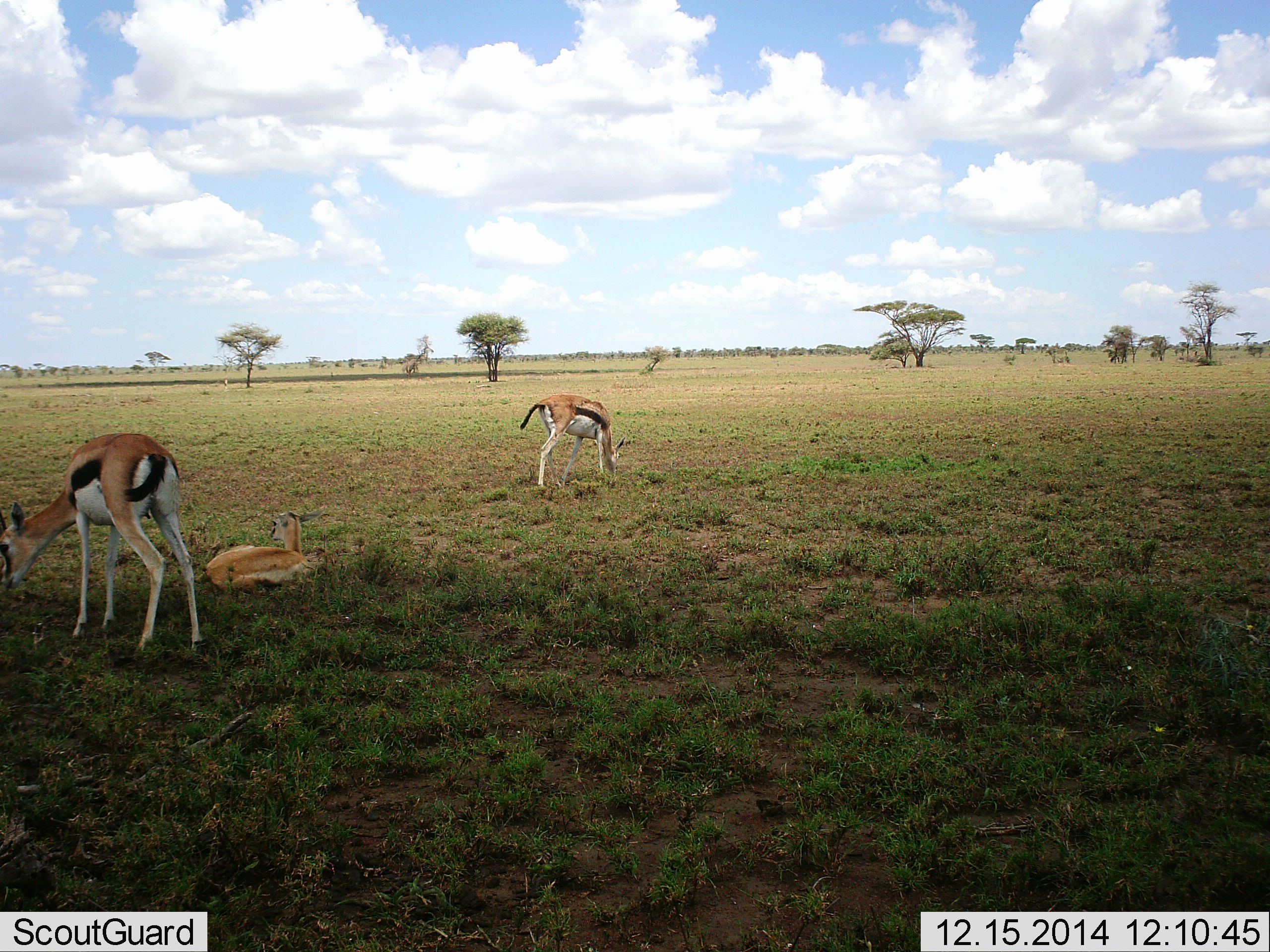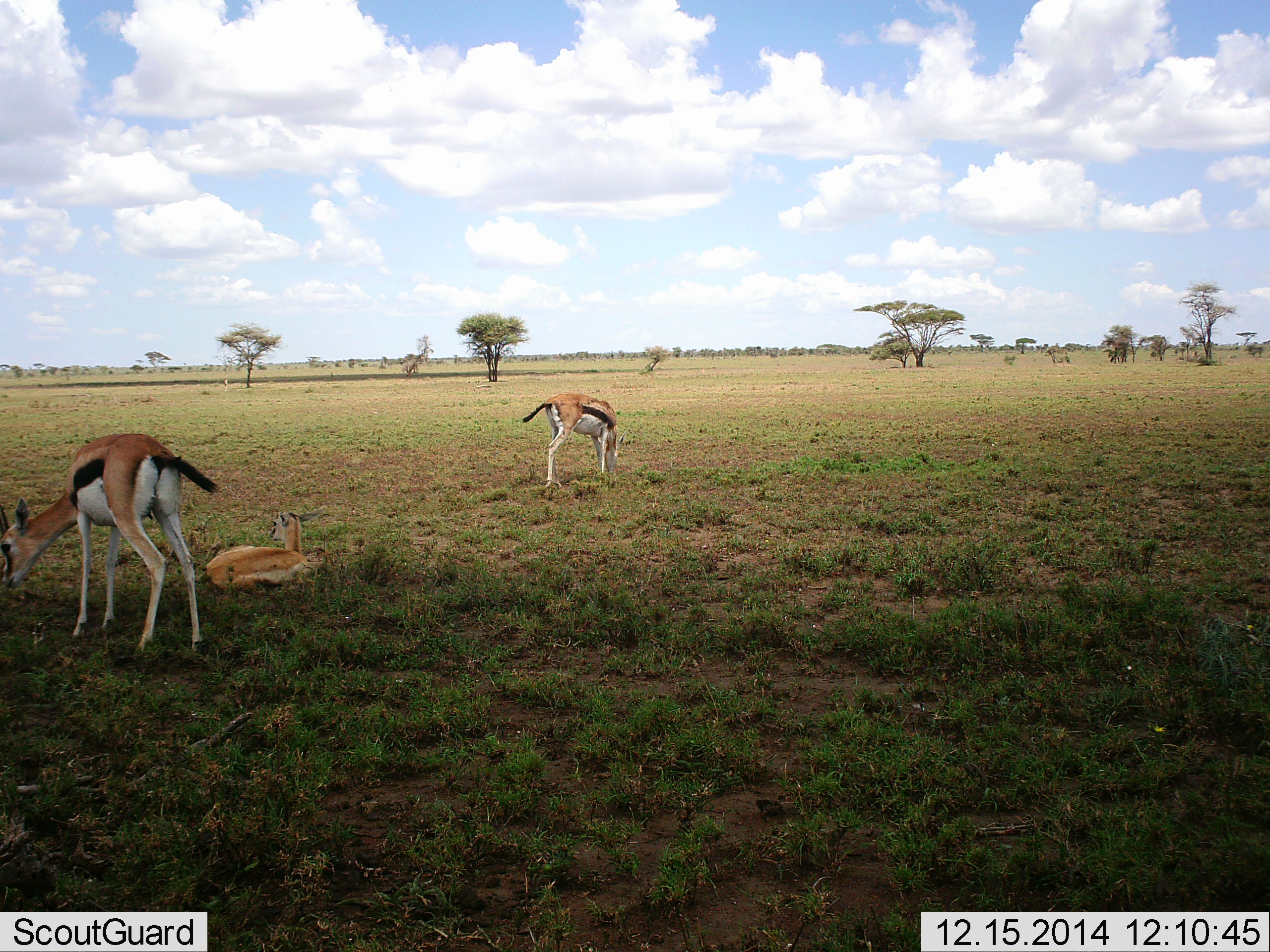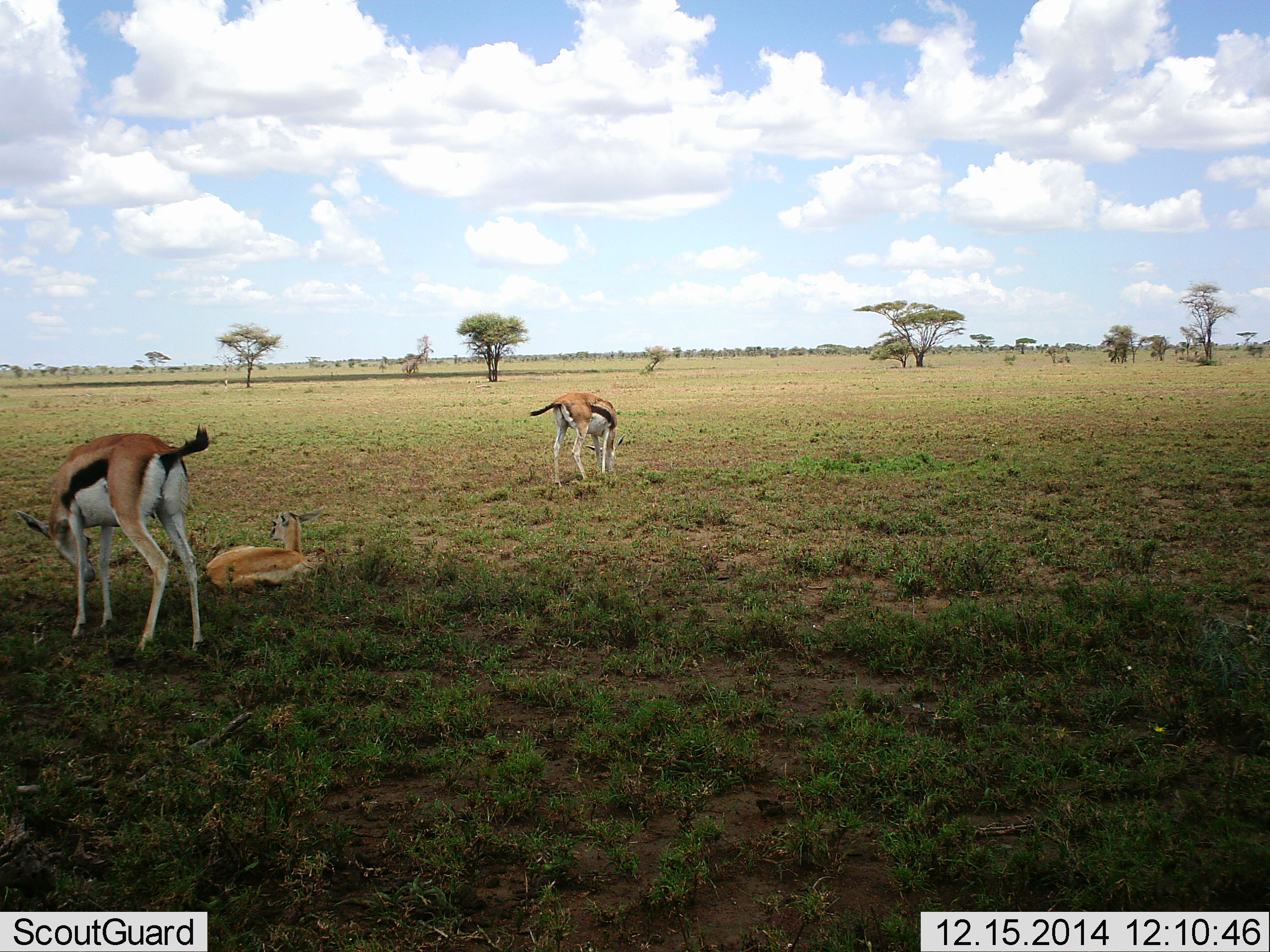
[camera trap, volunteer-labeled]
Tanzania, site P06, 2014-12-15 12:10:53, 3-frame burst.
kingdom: Animalia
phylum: Chordata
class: Mammalia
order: Artiodactyla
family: Bovidae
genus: Eudorcas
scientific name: Eudorcas thomsonii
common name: thomson's gazelle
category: gazellethomsons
Gazellethomsons (thomson's gazelle) (Eudorcas thomsonii), count 3. Behavior (volunteer vote fractions): standing 55%, resting 91%, moving 0%, interacting 0%. Young present (vote fraction): 36%. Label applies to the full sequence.